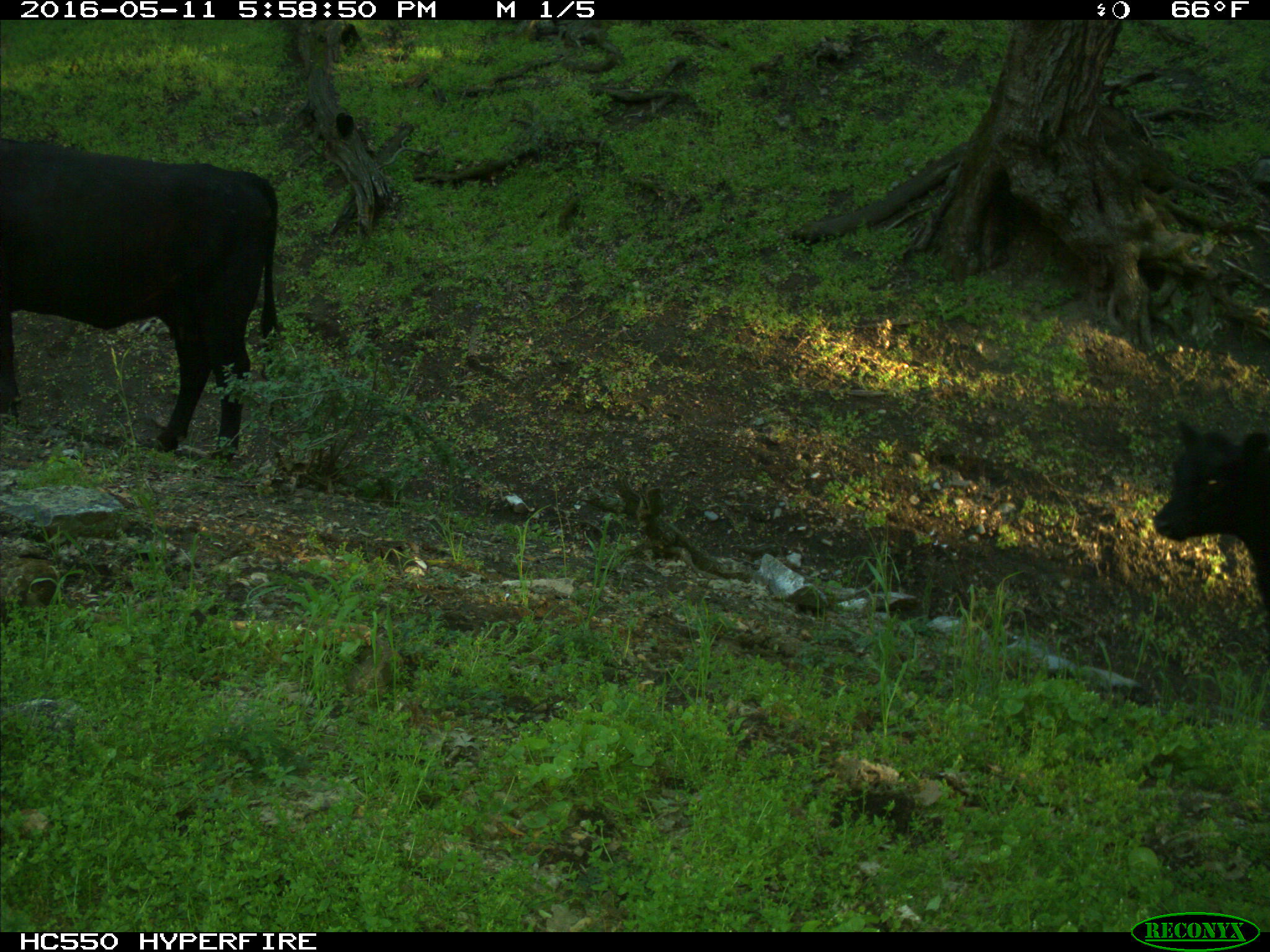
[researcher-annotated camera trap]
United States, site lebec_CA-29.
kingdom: Animalia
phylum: Chordata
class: Mammalia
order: Artiodactyla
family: Bovidae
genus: Bos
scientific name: Bos taurus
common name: domestic cow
Bos taurus (domestic cow).